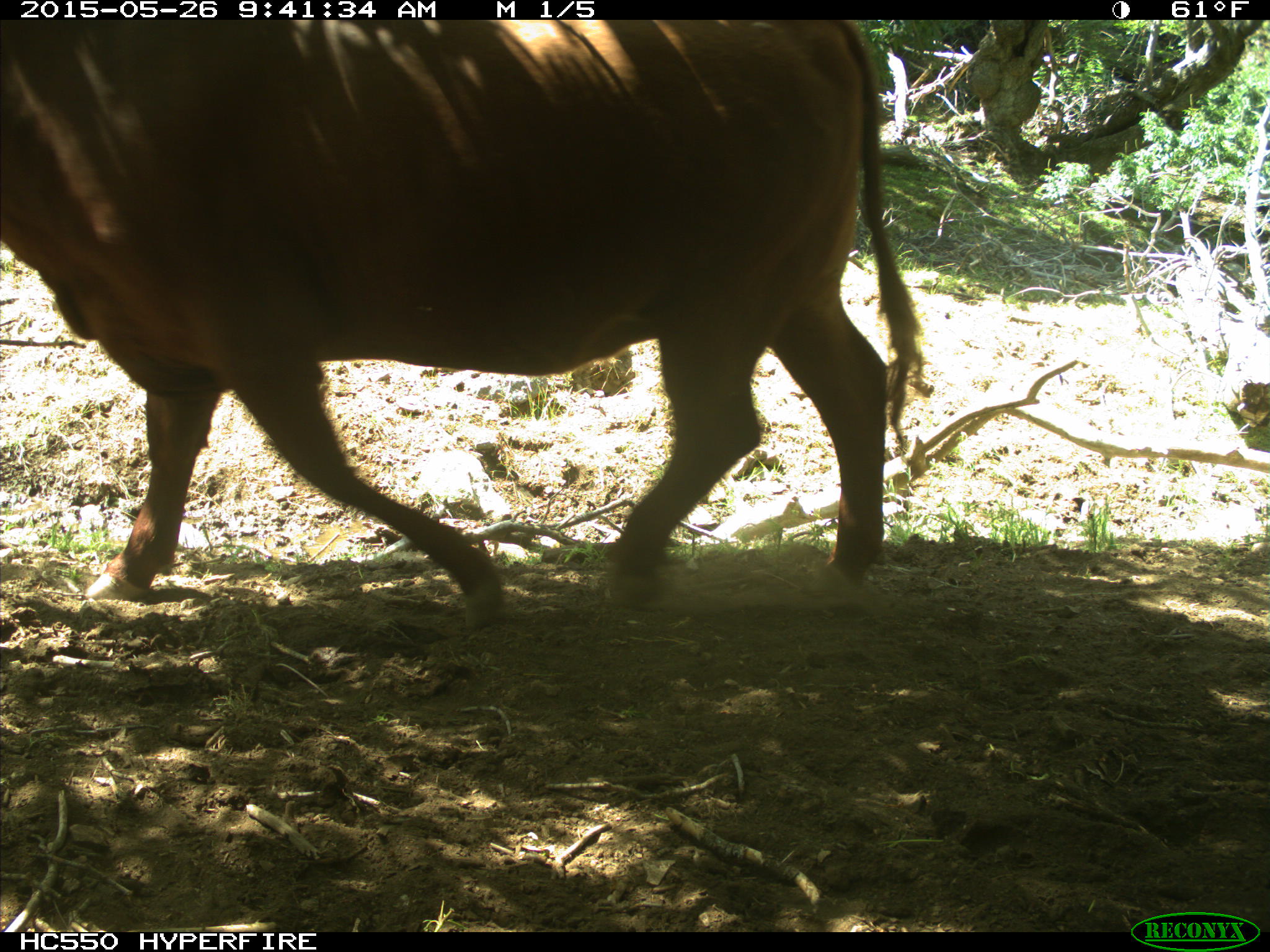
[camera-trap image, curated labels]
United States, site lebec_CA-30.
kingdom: Animalia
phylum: Chordata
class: Mammalia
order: Artiodactyla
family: Bovidae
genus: Bos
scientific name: Bos taurus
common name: domestic cow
Bos taurus (domestic cow).